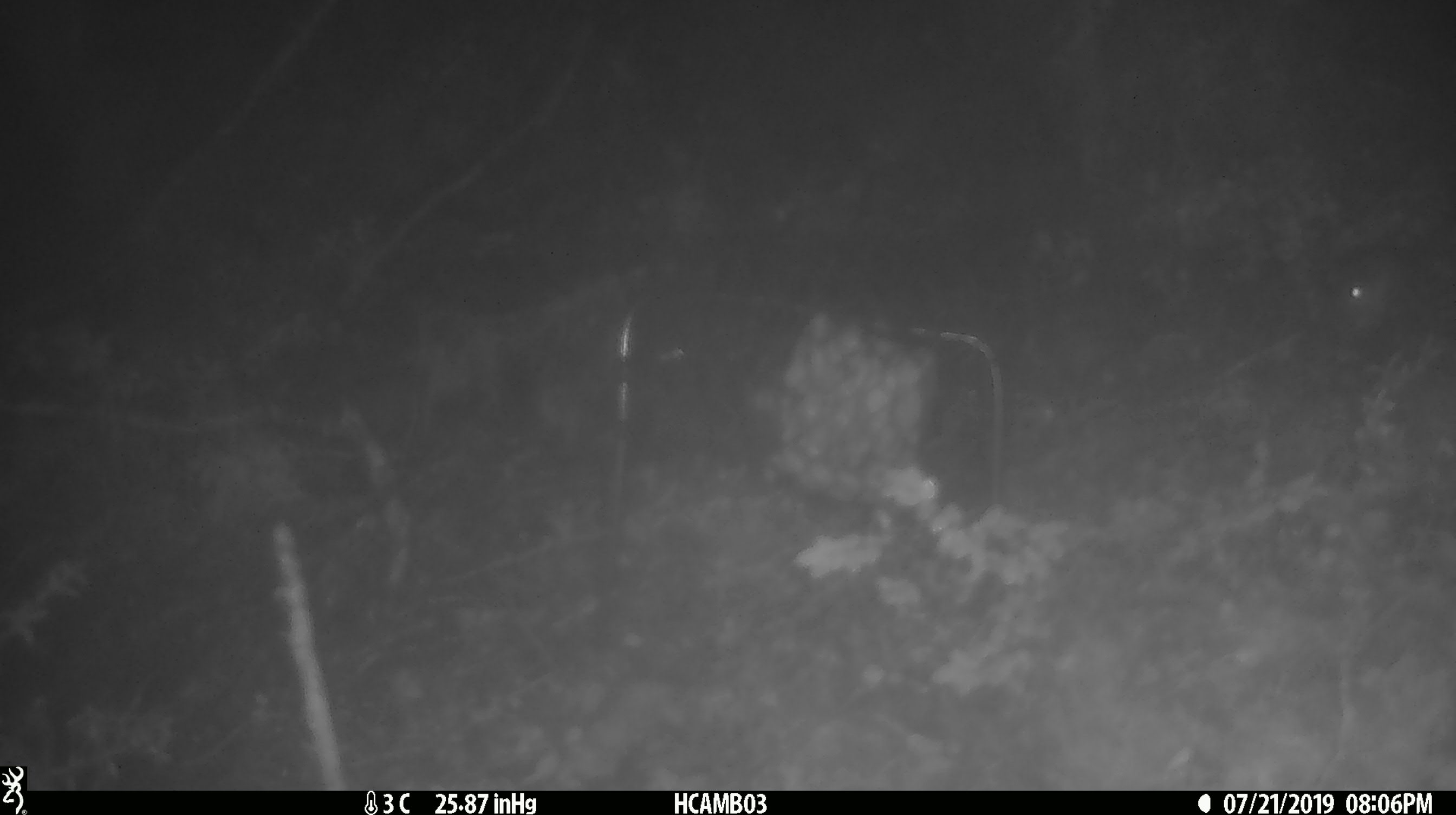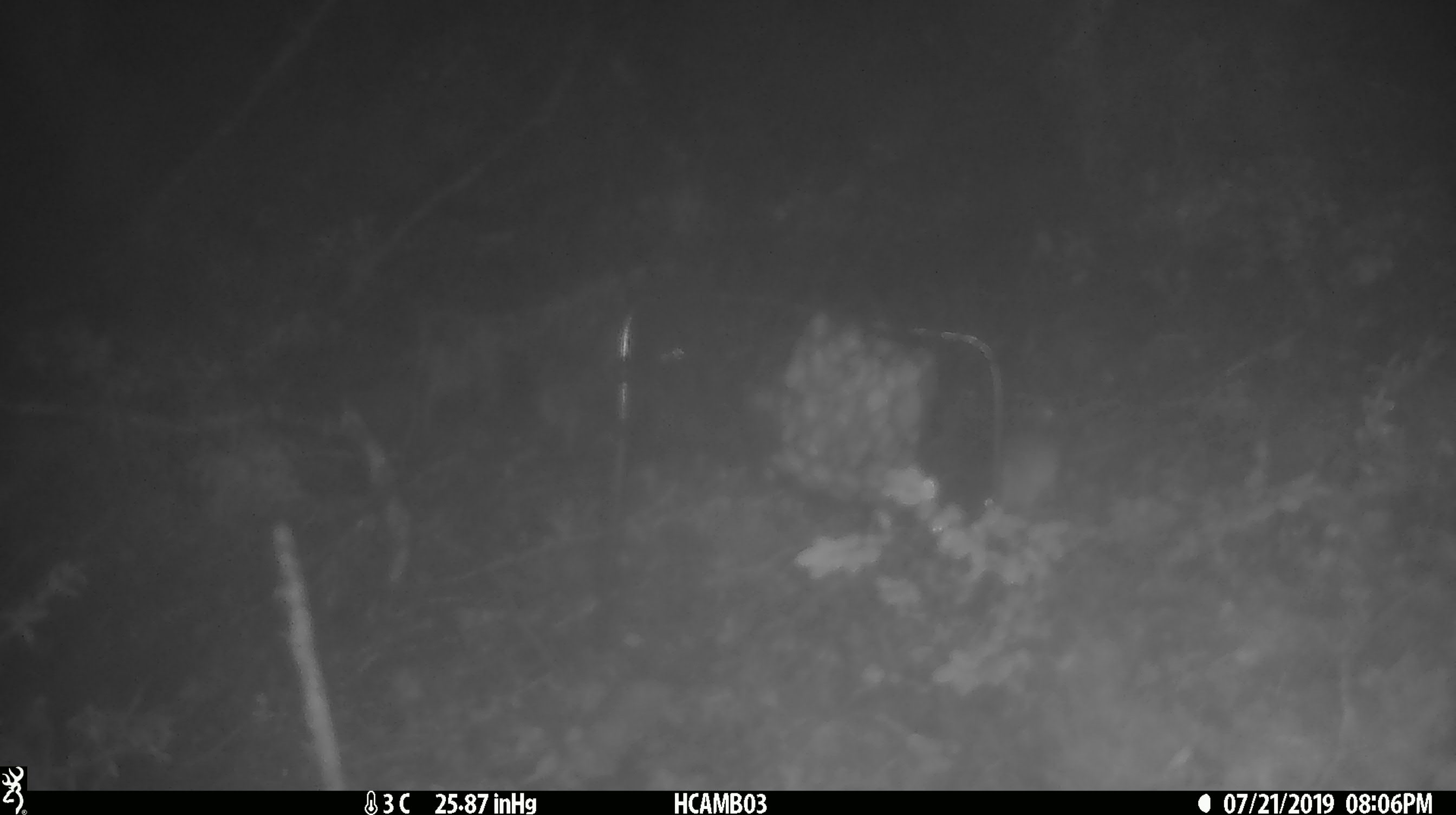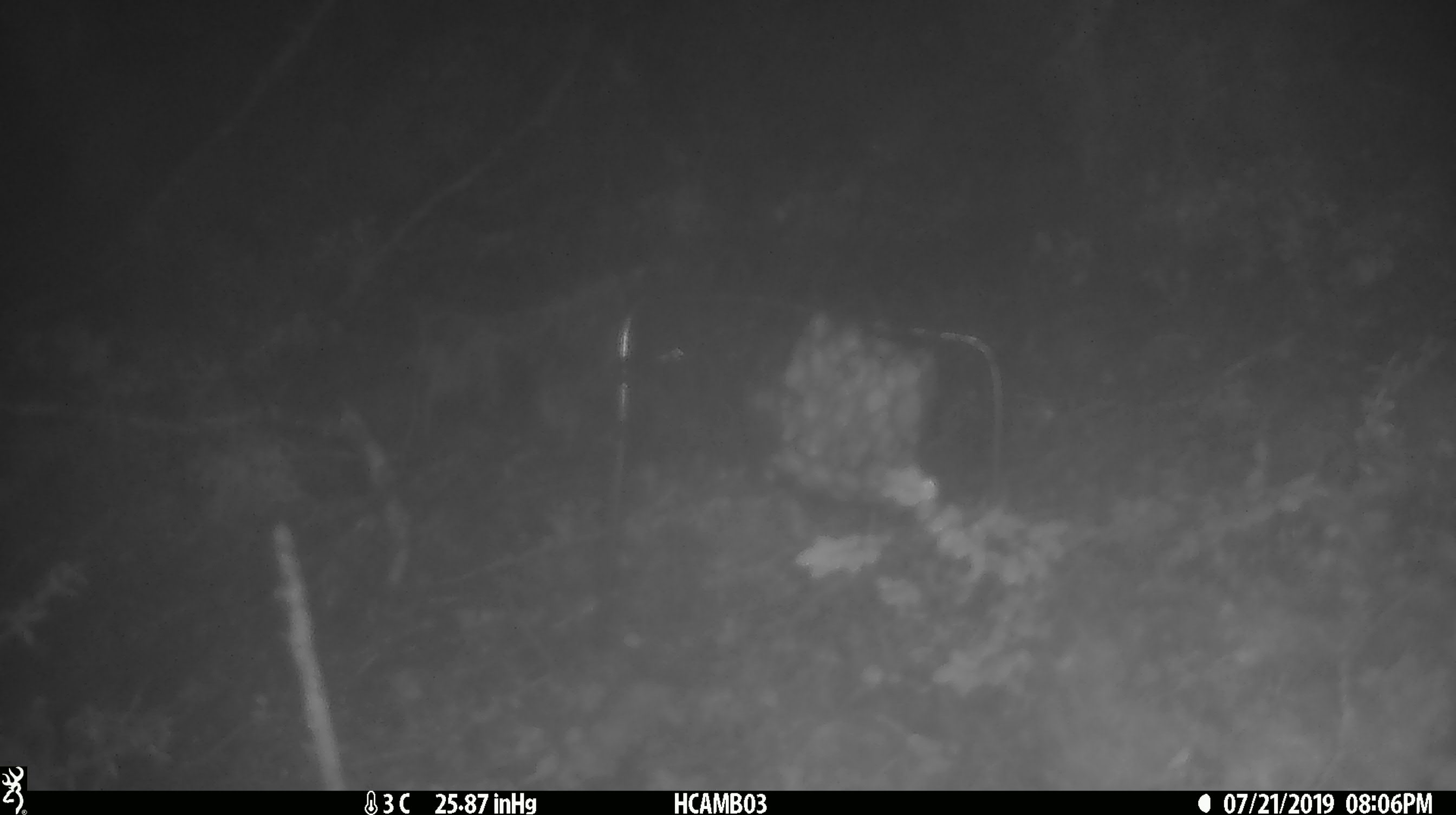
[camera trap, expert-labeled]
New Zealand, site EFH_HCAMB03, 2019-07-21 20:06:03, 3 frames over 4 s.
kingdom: Animalia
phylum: Chordata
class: Mammalia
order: Rodentia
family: Muridae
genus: Mus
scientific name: Mus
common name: mouse